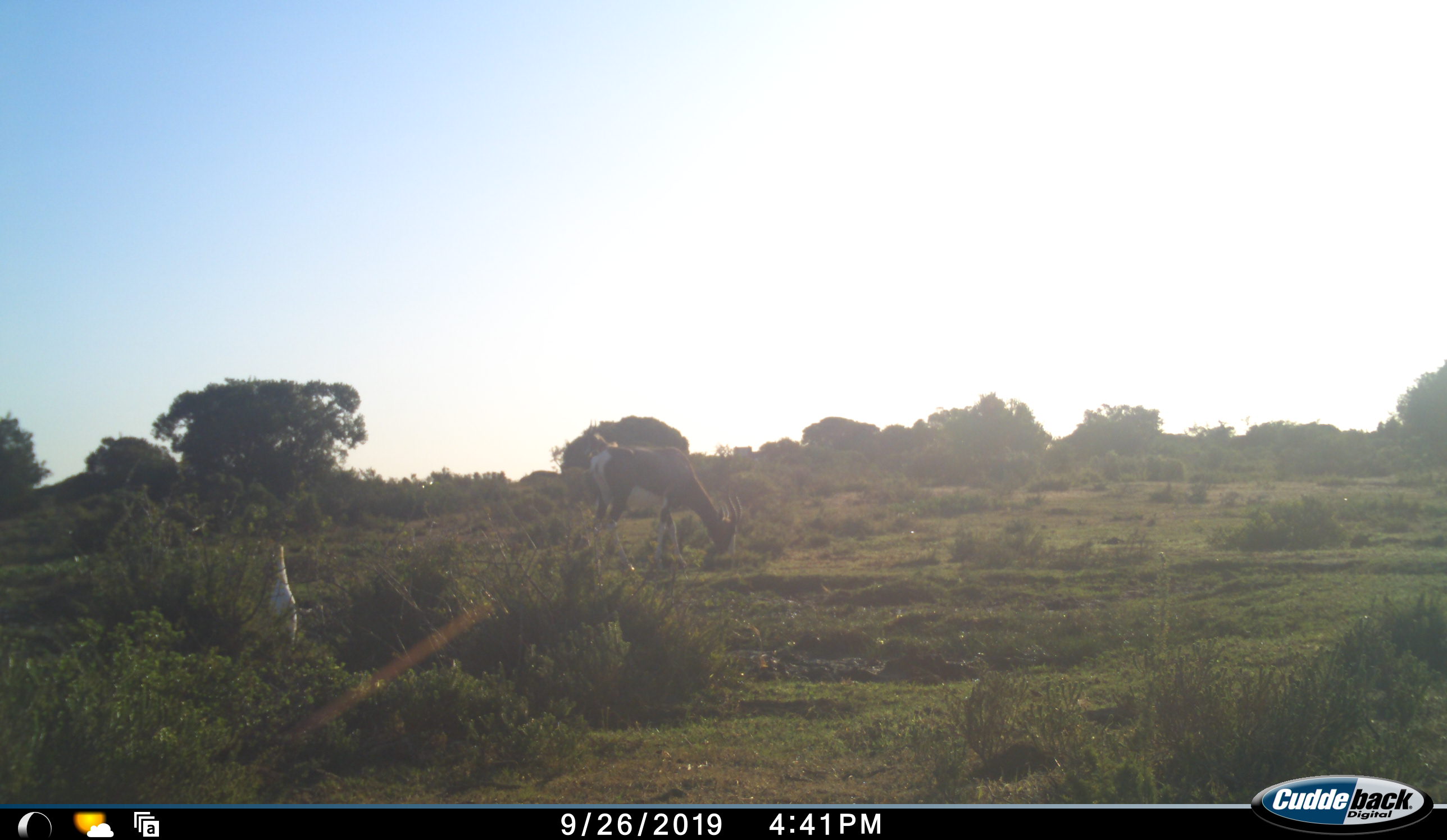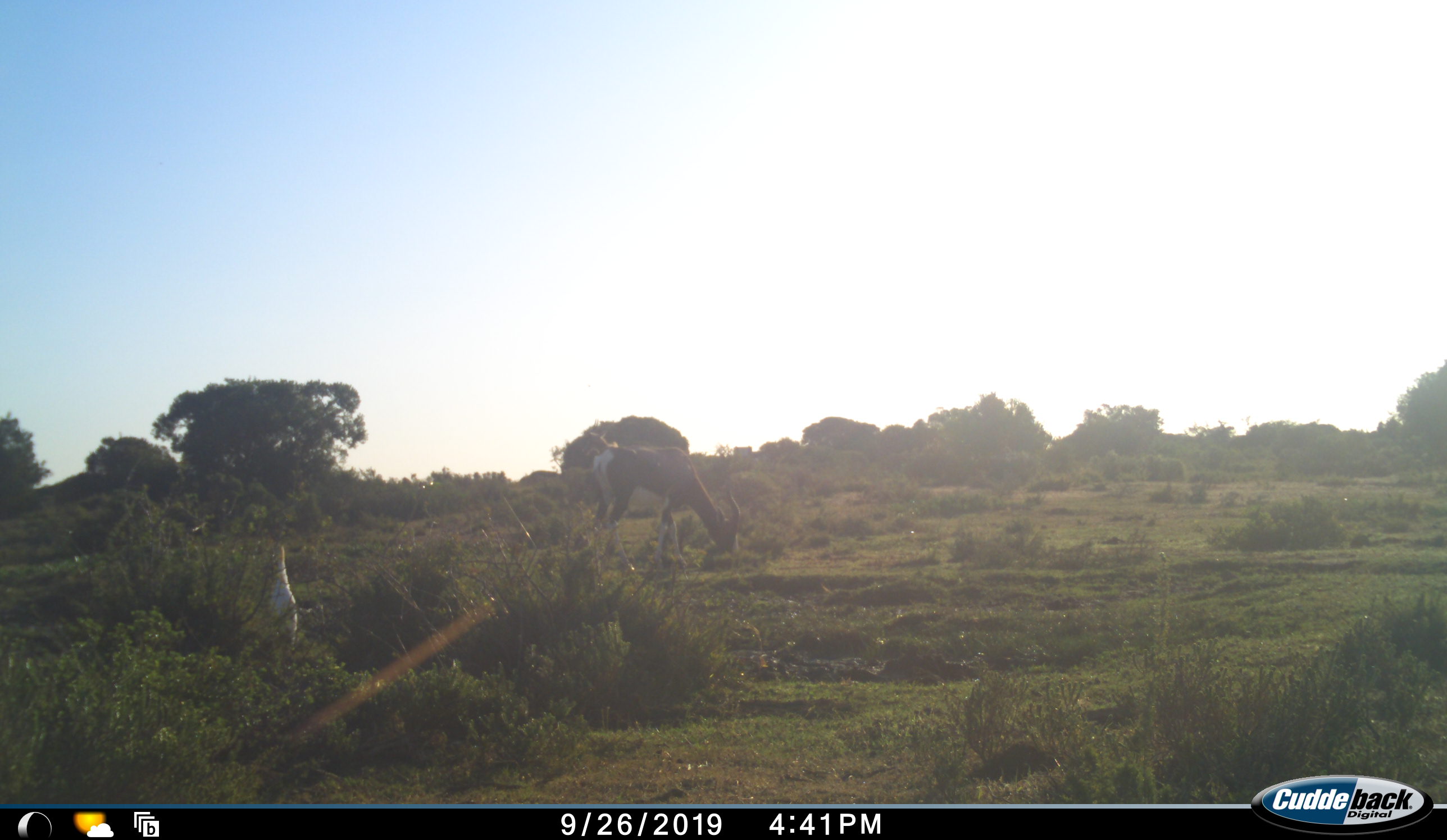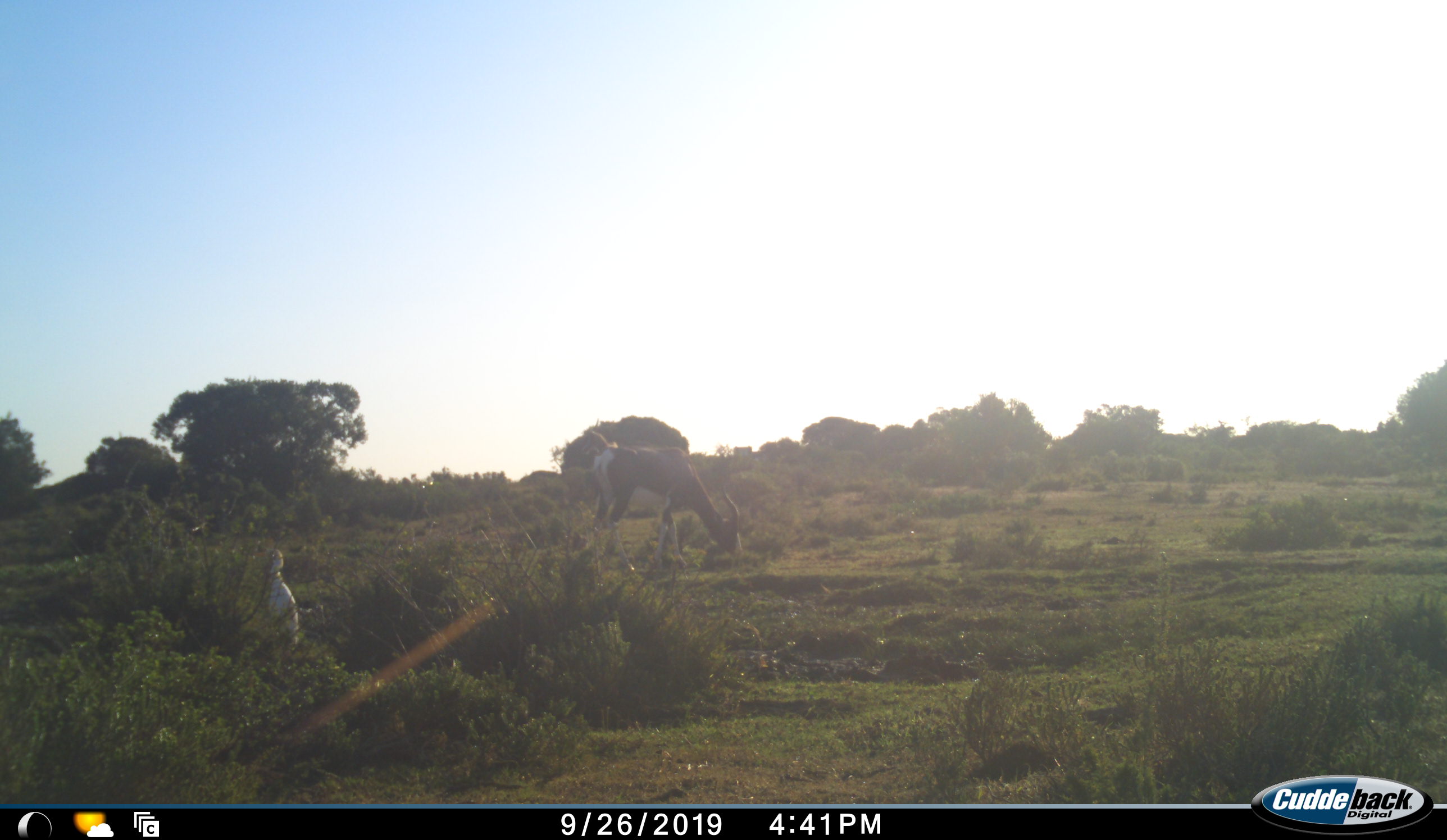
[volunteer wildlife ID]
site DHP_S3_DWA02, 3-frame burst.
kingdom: Animalia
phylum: Chordata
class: Aves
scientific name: Aves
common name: bird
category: birdother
Birdother (bird) (Aves), count 1. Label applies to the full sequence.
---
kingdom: Animalia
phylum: Chordata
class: Mammalia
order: Artiodactyla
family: Bovidae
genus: Damaliscus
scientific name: Damaliscus pygargus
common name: bontebok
Bontebok (Damaliscus pygargus), count 1. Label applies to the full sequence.